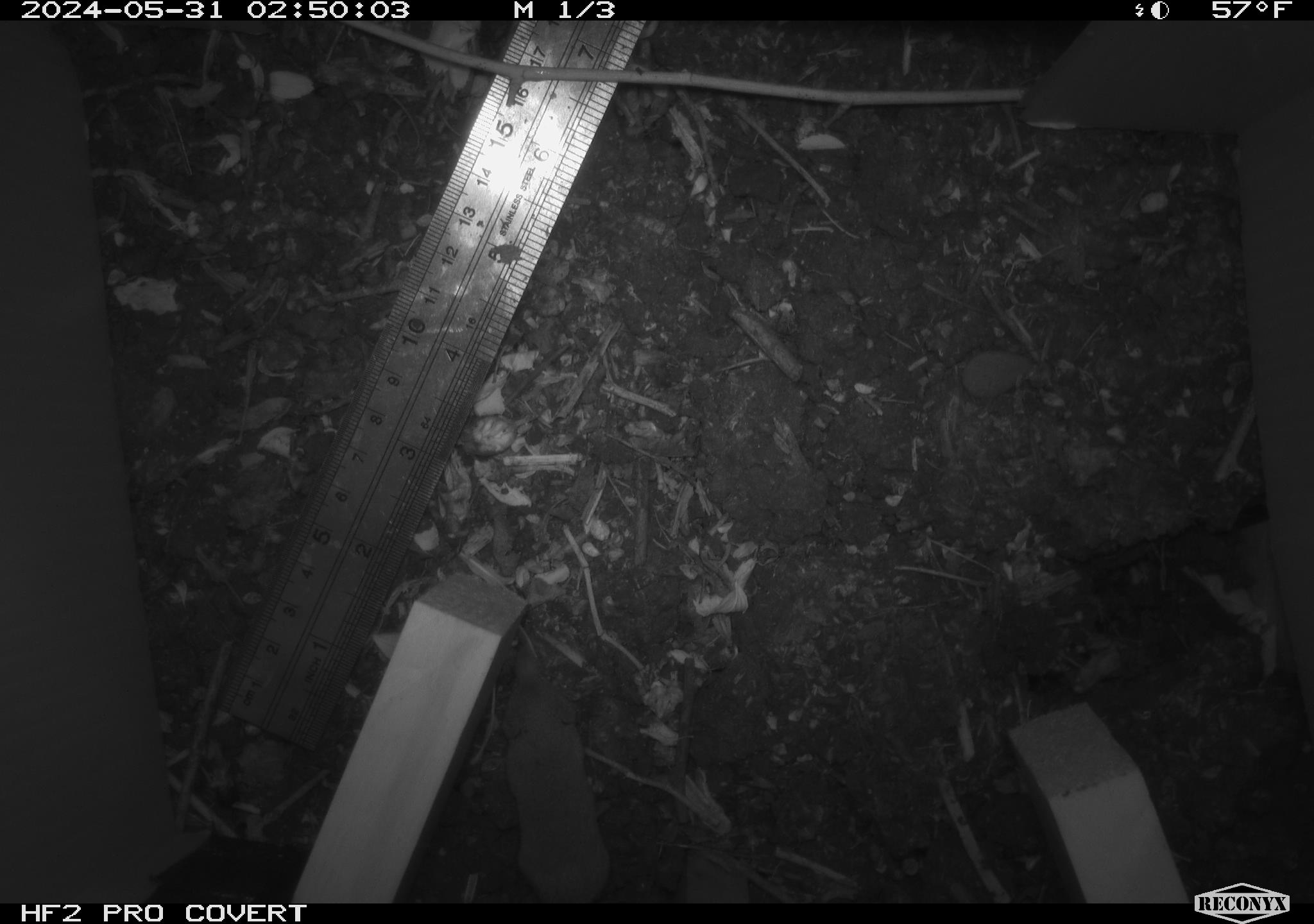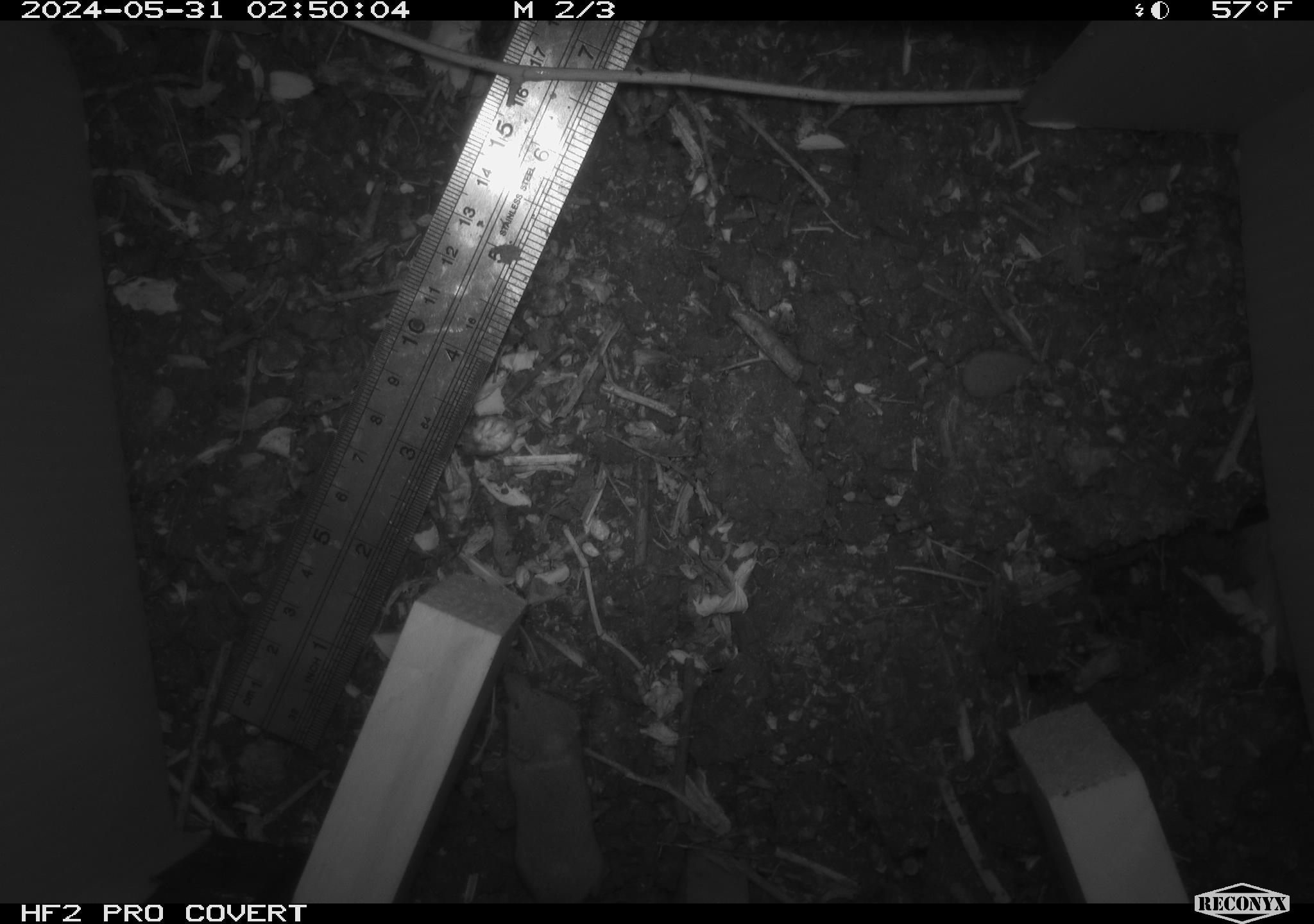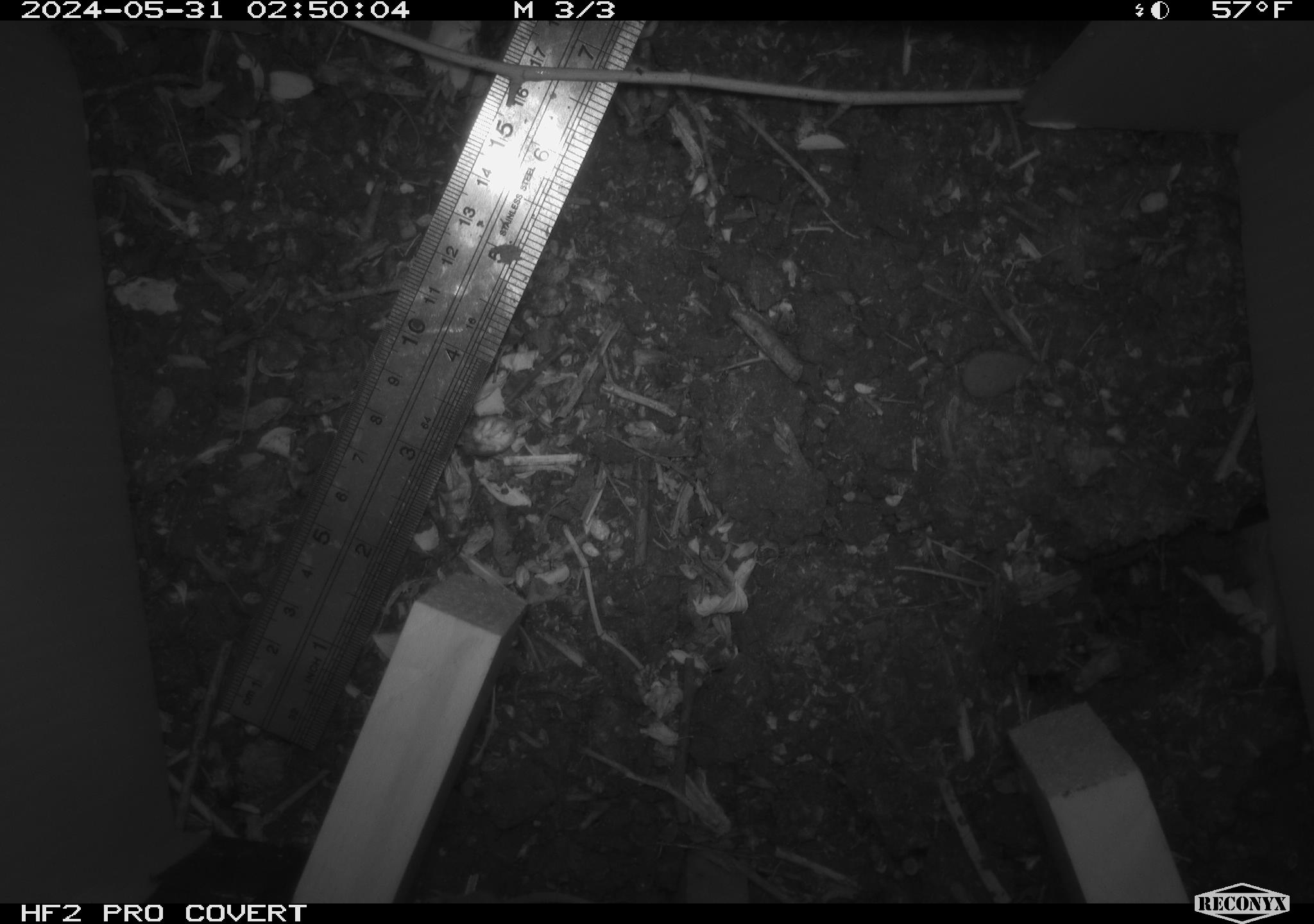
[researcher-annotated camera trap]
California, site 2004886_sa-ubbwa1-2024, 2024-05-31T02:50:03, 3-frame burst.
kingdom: Animalia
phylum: Chordata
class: Mammalia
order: Eulipotyphla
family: Soricidae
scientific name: Soricidae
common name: shrews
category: soricidae family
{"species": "soricidae family (shrews) (Soricidae)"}